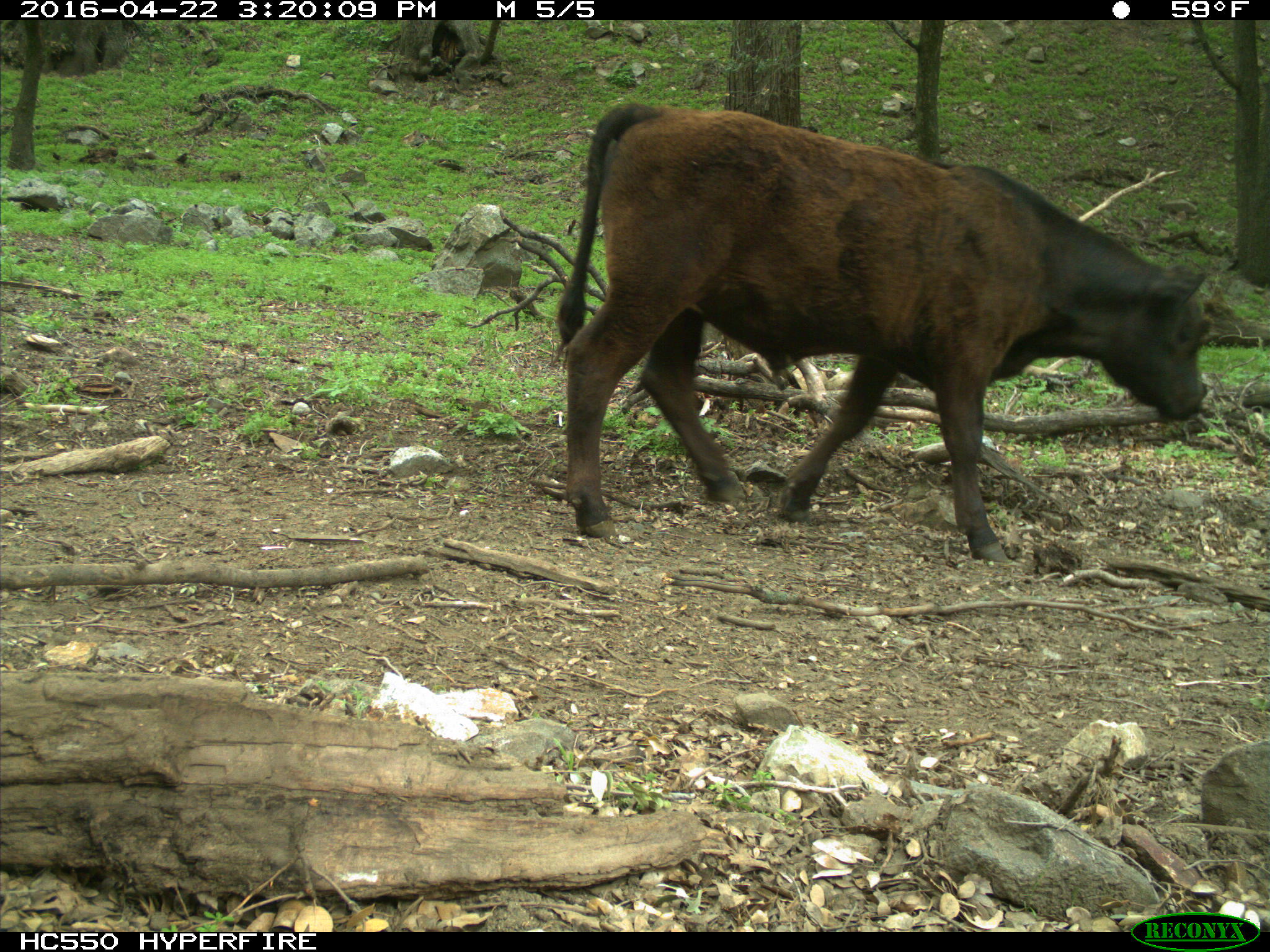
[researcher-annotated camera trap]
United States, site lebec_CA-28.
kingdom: Animalia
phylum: Chordata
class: Mammalia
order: Artiodactyla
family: Bovidae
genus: Bos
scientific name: Bos taurus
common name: domestic cow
Bos taurus (domestic cow).